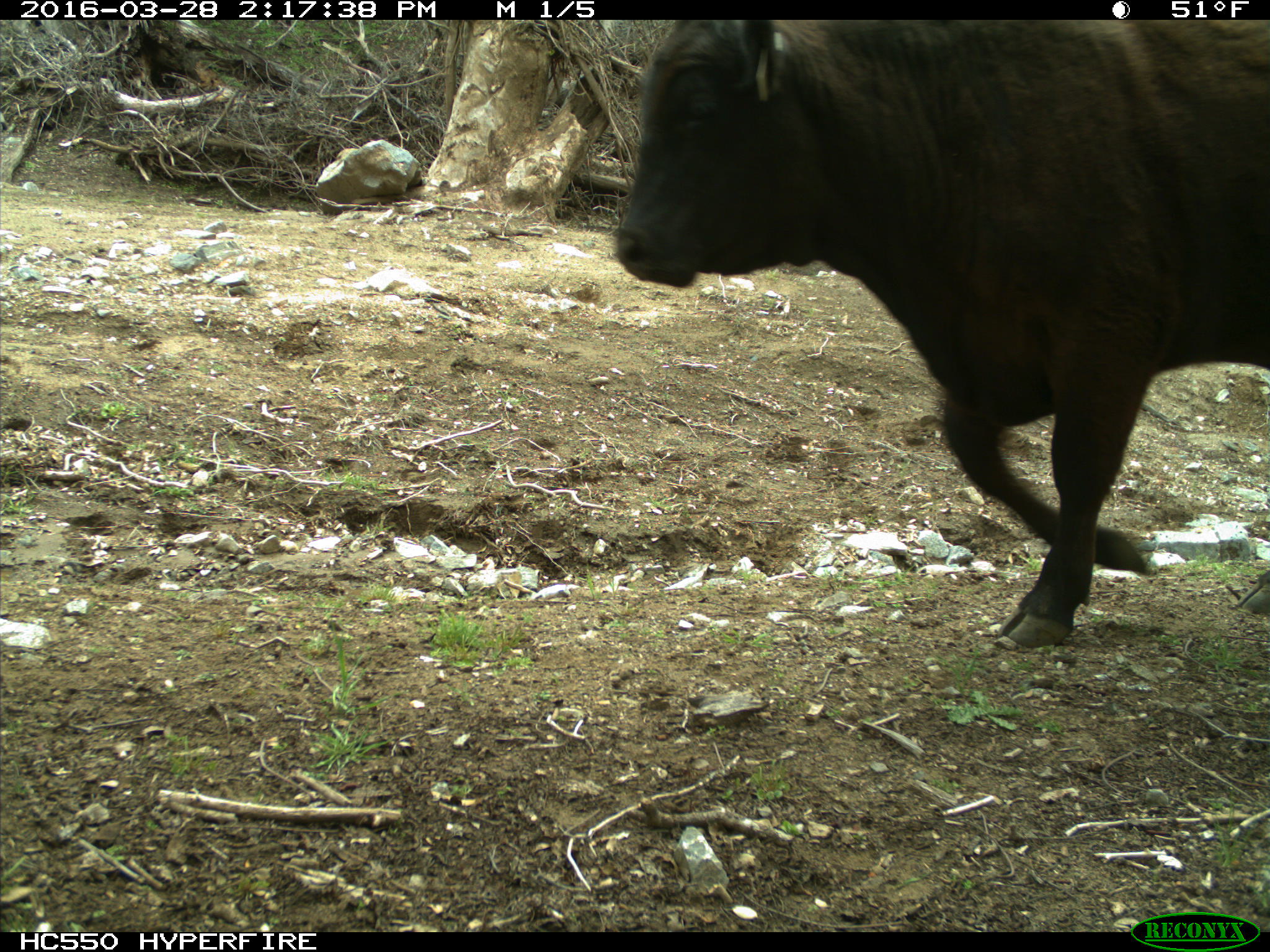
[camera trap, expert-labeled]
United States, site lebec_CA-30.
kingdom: Animalia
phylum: Chordata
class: Mammalia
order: Artiodactyla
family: Bovidae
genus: Bos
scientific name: Bos taurus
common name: domestic cow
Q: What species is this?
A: Bos taurus (domestic cow).